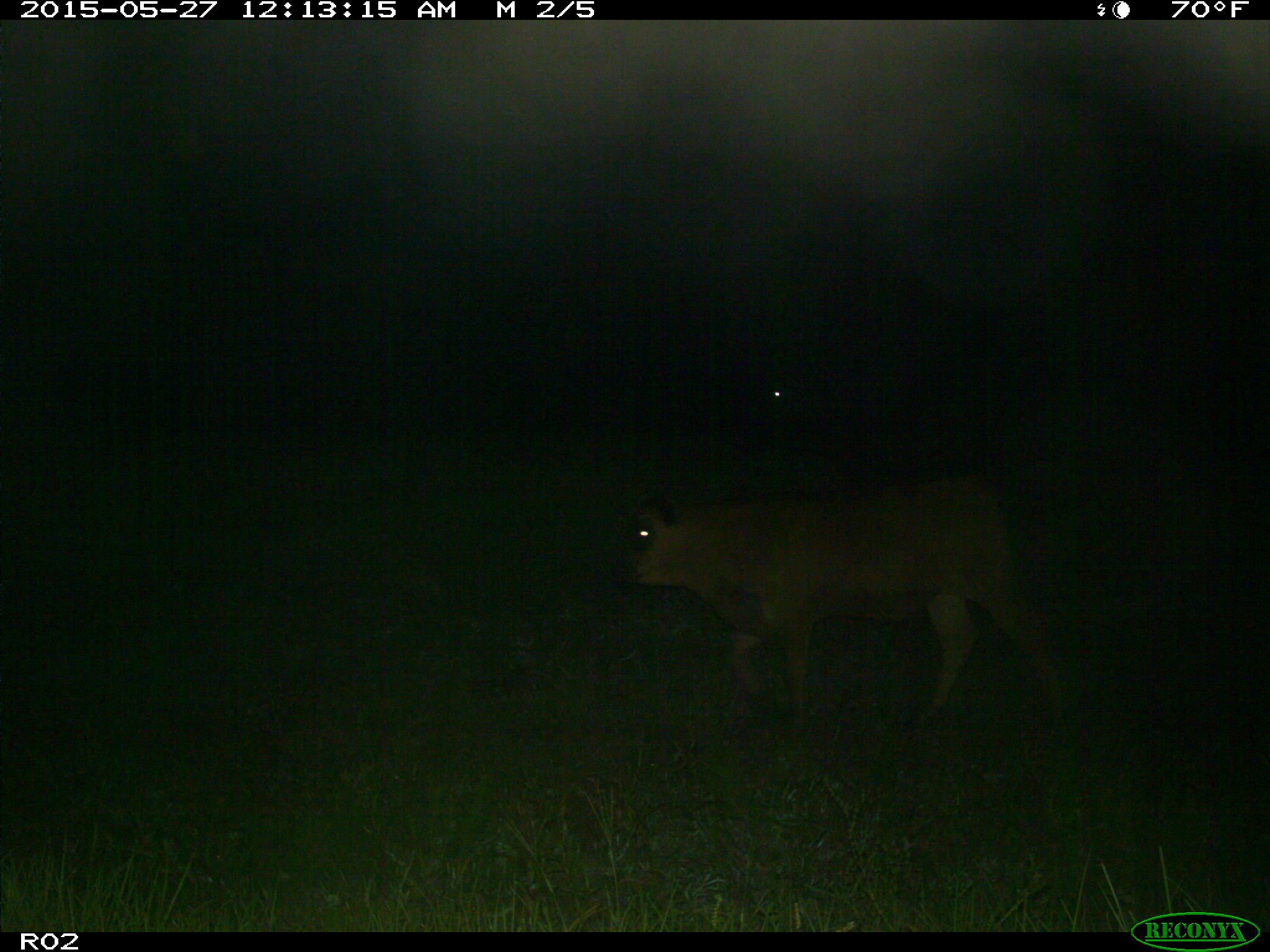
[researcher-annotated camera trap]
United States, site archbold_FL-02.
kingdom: Animalia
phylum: Chordata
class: Mammalia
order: Artiodactyla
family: Bovidae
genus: Bos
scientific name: Bos taurus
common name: domestic cow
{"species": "Bos taurus (domestic cow)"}